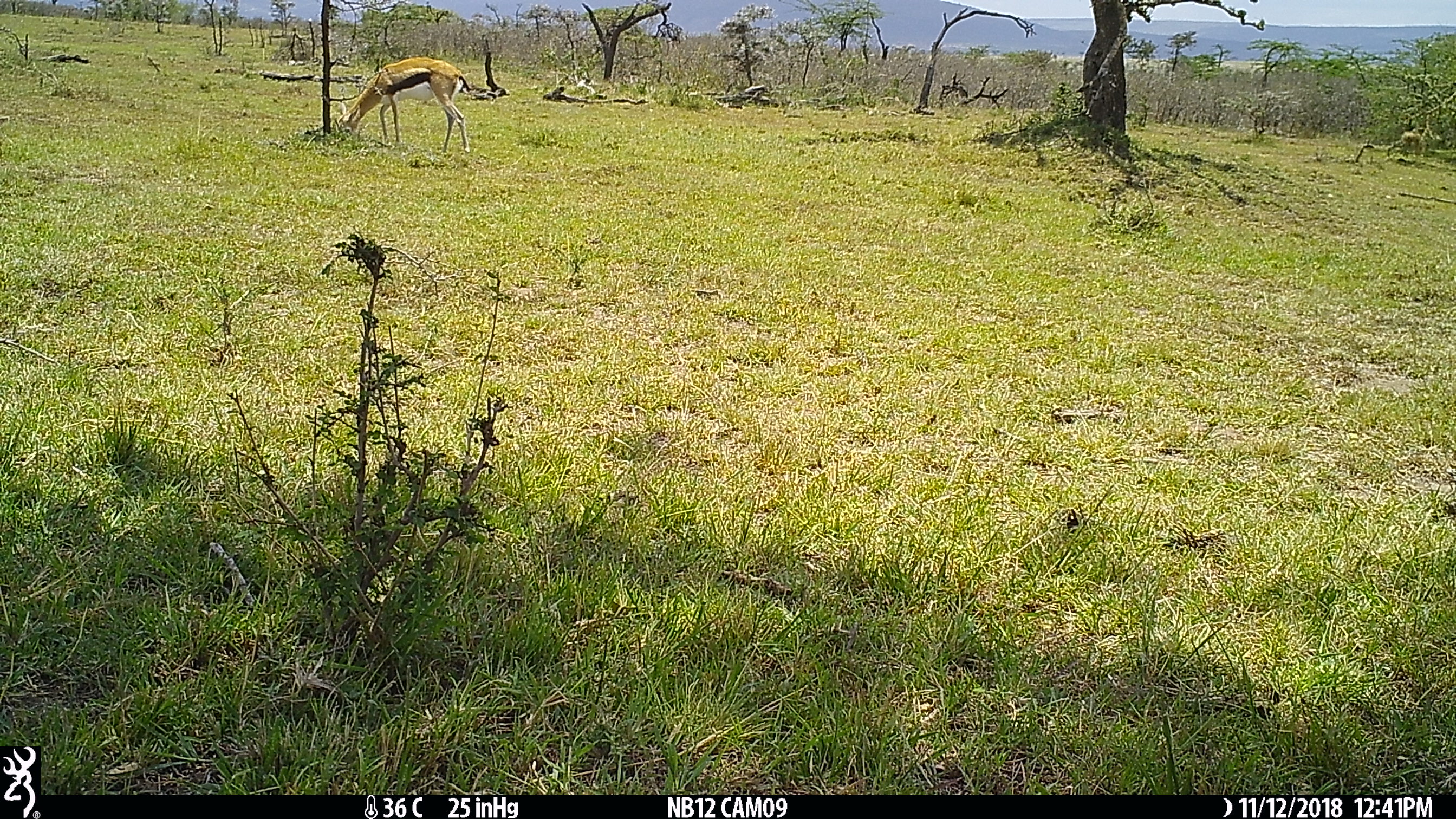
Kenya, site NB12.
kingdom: Animalia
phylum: Chordata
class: Mammalia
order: Artiodactyla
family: Bovidae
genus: Eudorcas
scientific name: Eudorcas thomsonii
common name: thomon's gazelle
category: gazelle thomsons